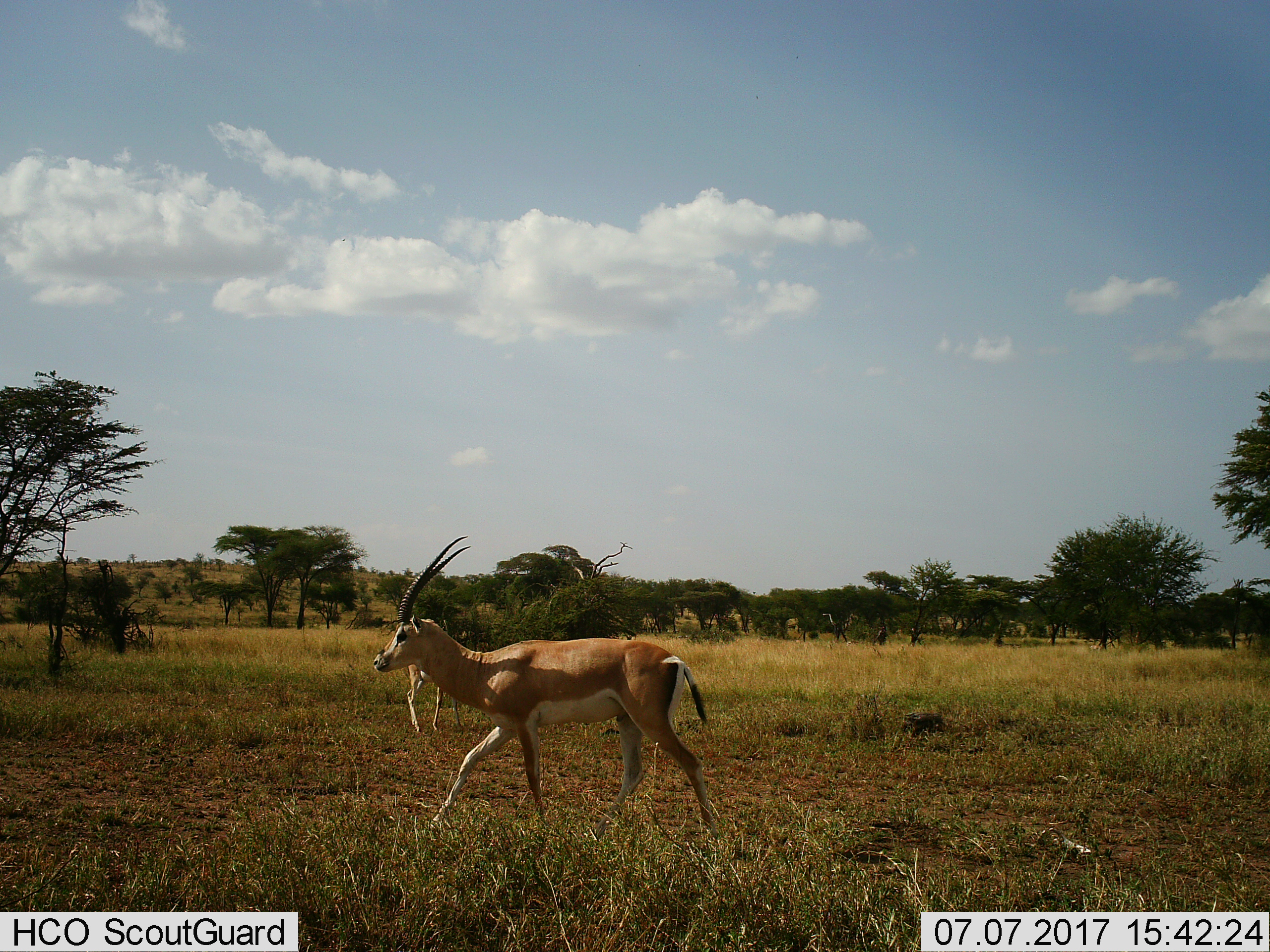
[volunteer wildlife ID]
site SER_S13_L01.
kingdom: Animalia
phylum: Chordata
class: Mammalia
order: Artiodactyla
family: Bovidae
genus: Nanger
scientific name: Nanger granti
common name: grant's gazelle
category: gazellegrants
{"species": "gazellegrants (grant's gazelle) (Nanger granti)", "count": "2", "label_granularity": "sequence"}